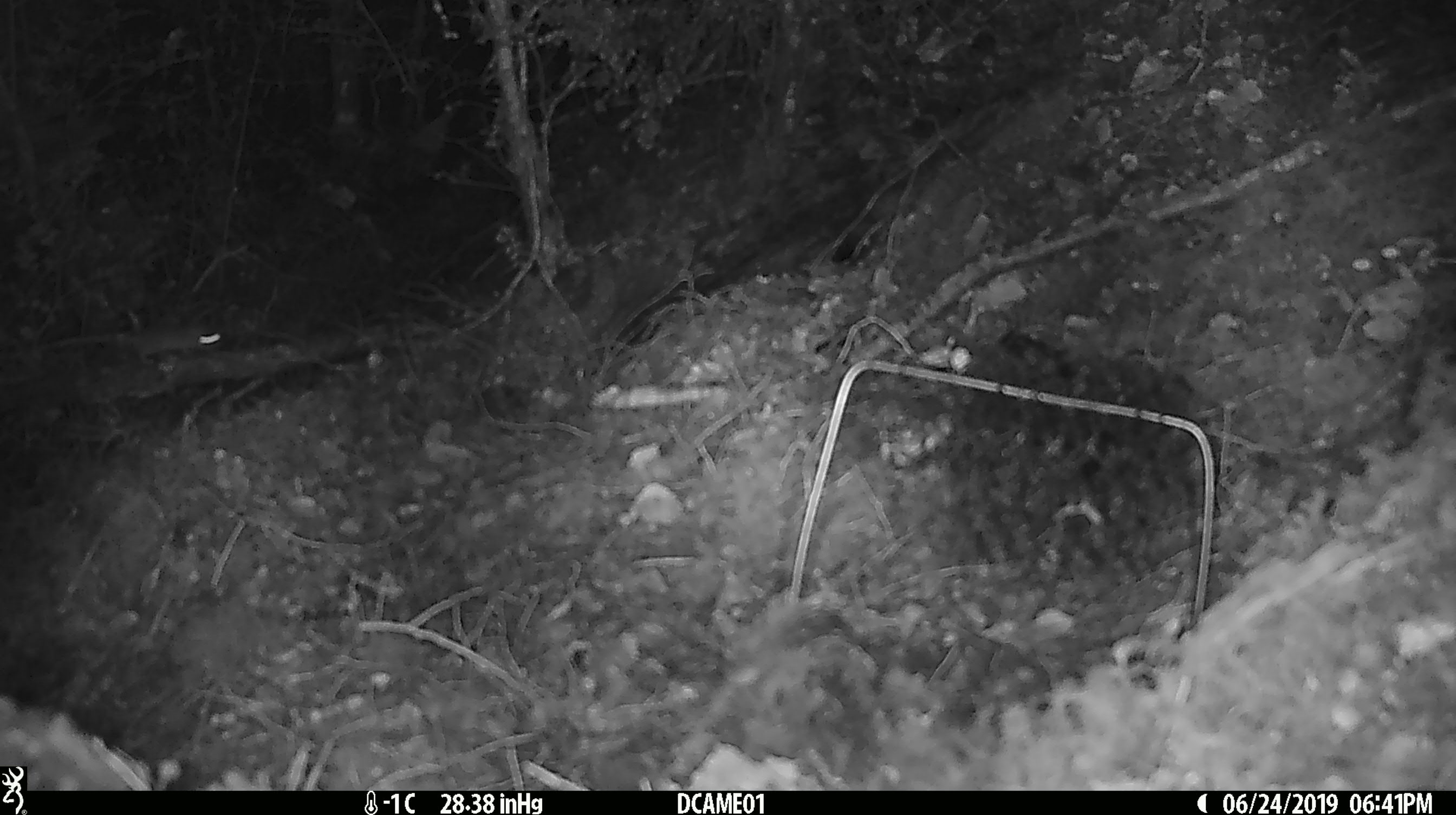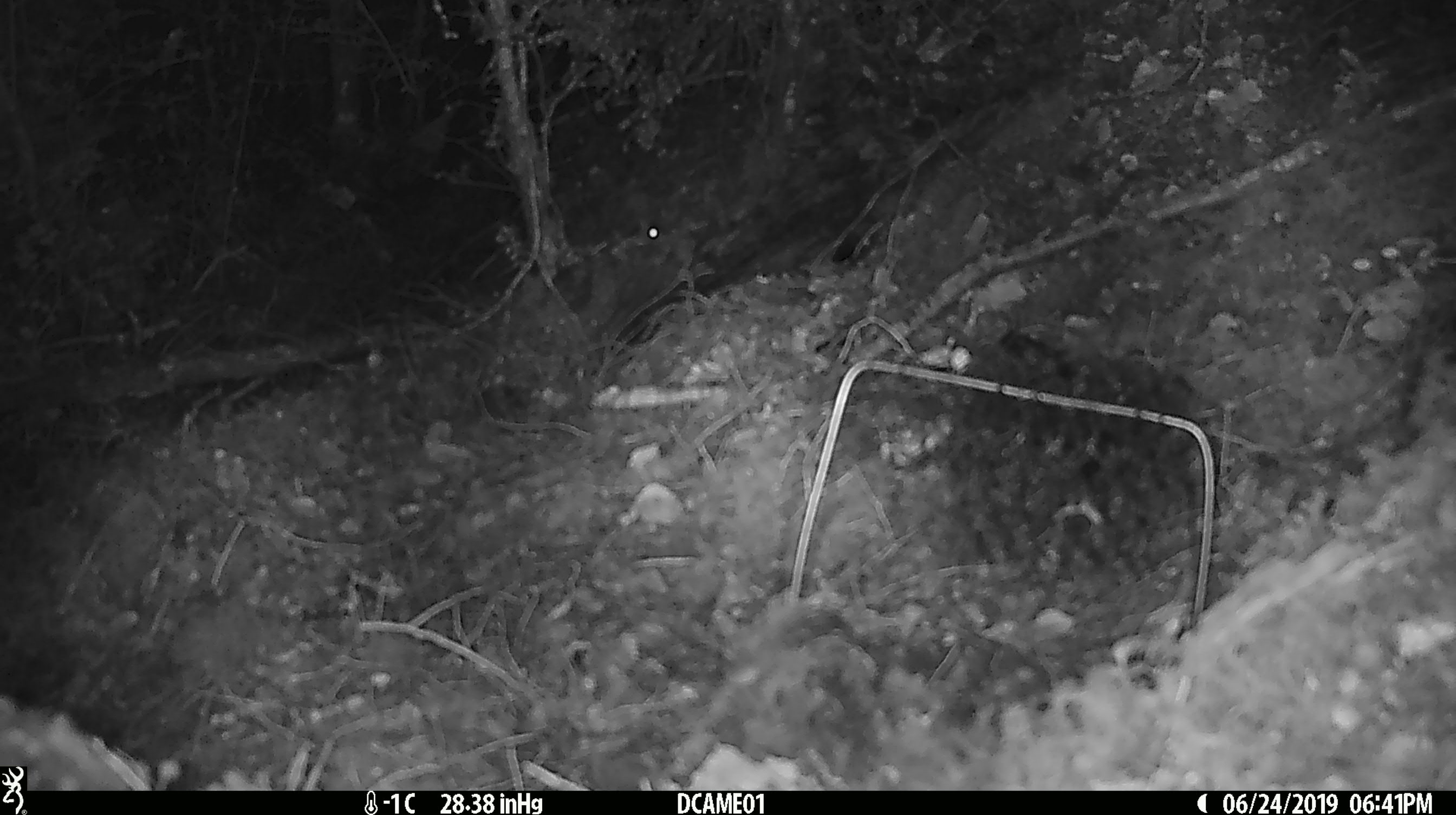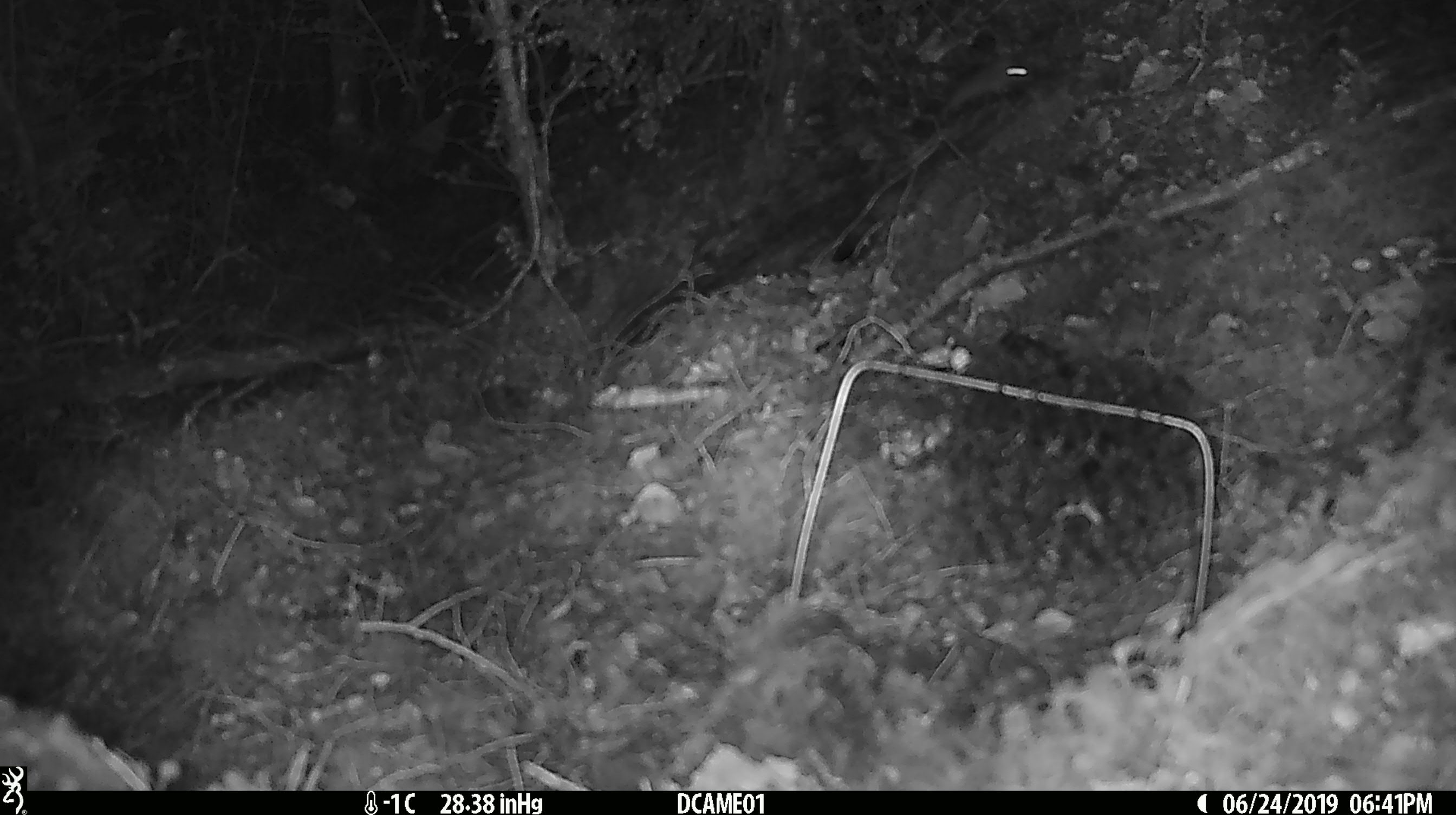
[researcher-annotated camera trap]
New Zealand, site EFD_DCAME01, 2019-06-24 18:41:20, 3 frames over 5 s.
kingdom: Animalia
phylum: Chordata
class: Mammalia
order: Rodentia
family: Muridae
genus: Mus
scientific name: Mus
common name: mouse